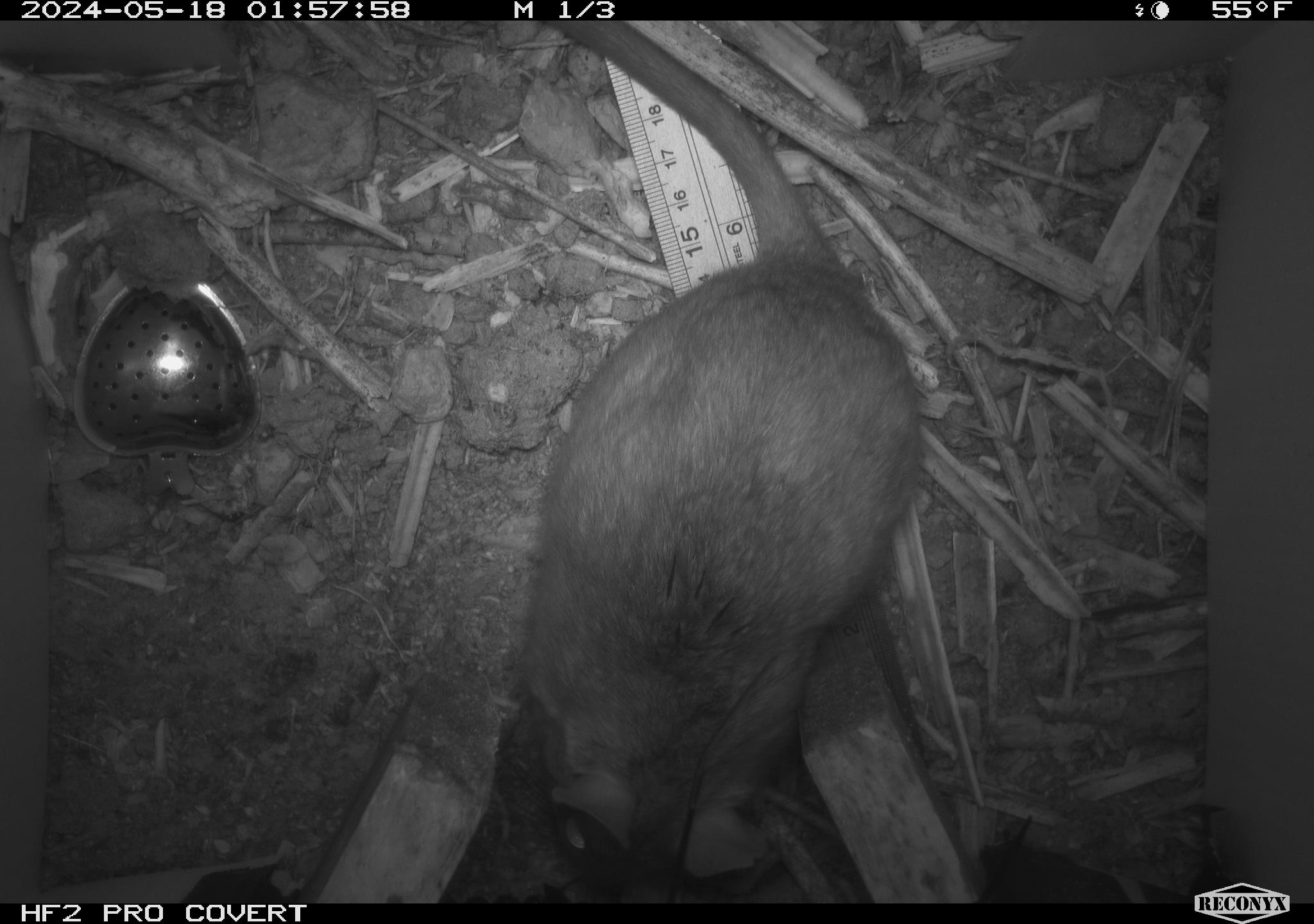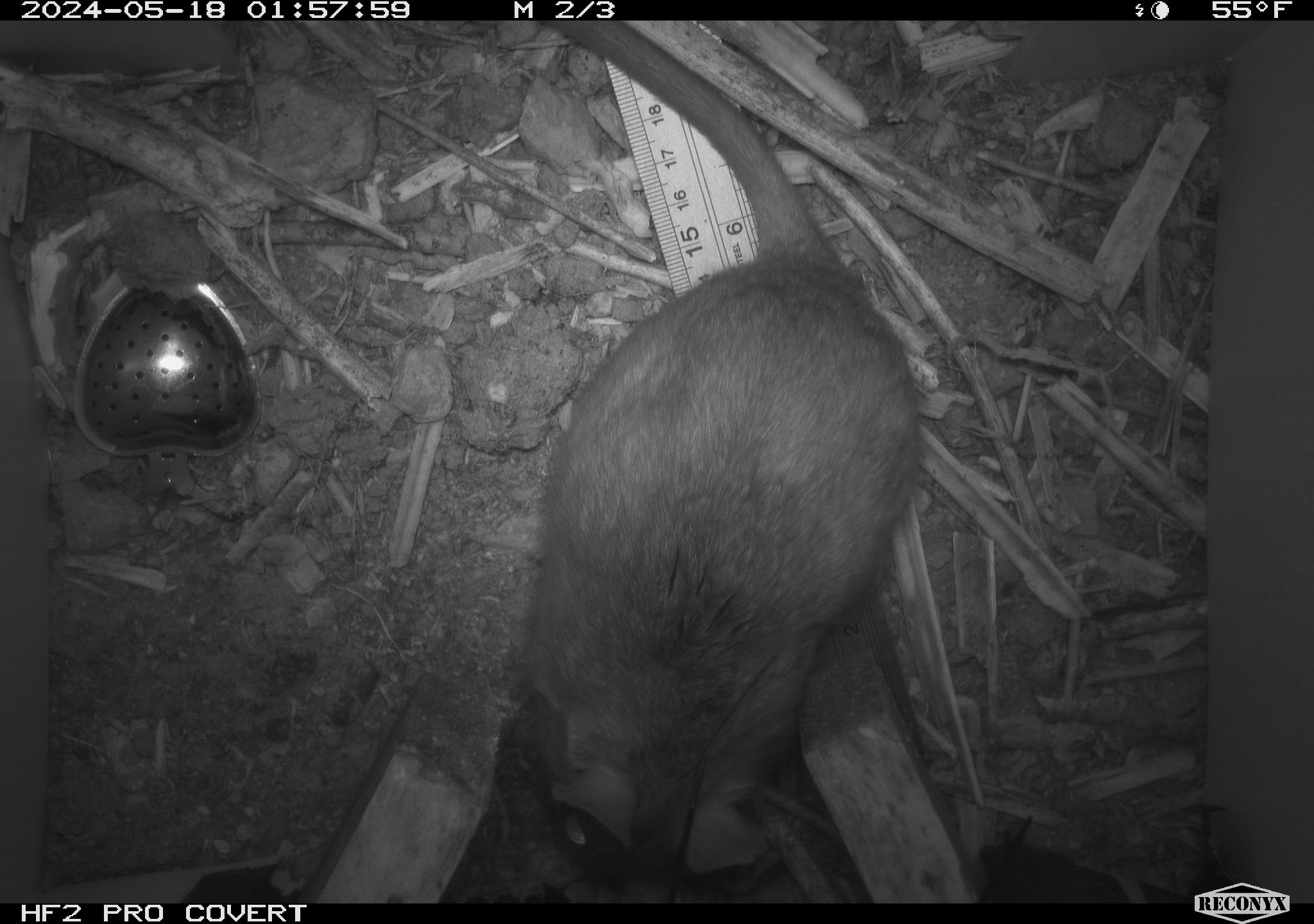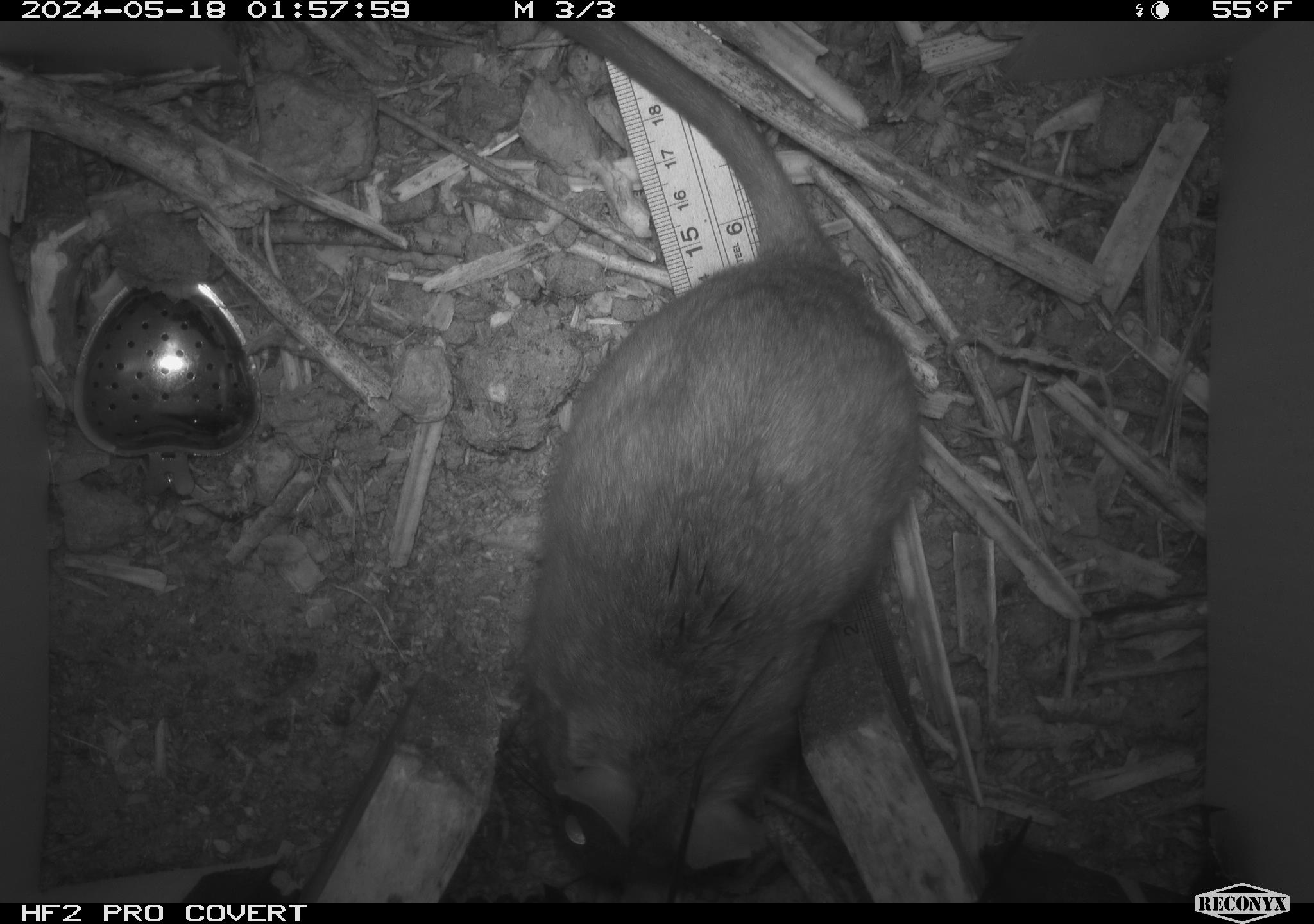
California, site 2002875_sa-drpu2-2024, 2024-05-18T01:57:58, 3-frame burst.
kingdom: Animalia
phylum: Chordata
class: Mammalia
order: Rodentia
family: Cricetidae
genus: Neotoma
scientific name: Neotoma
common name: pack rat or woodrat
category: neotoma species